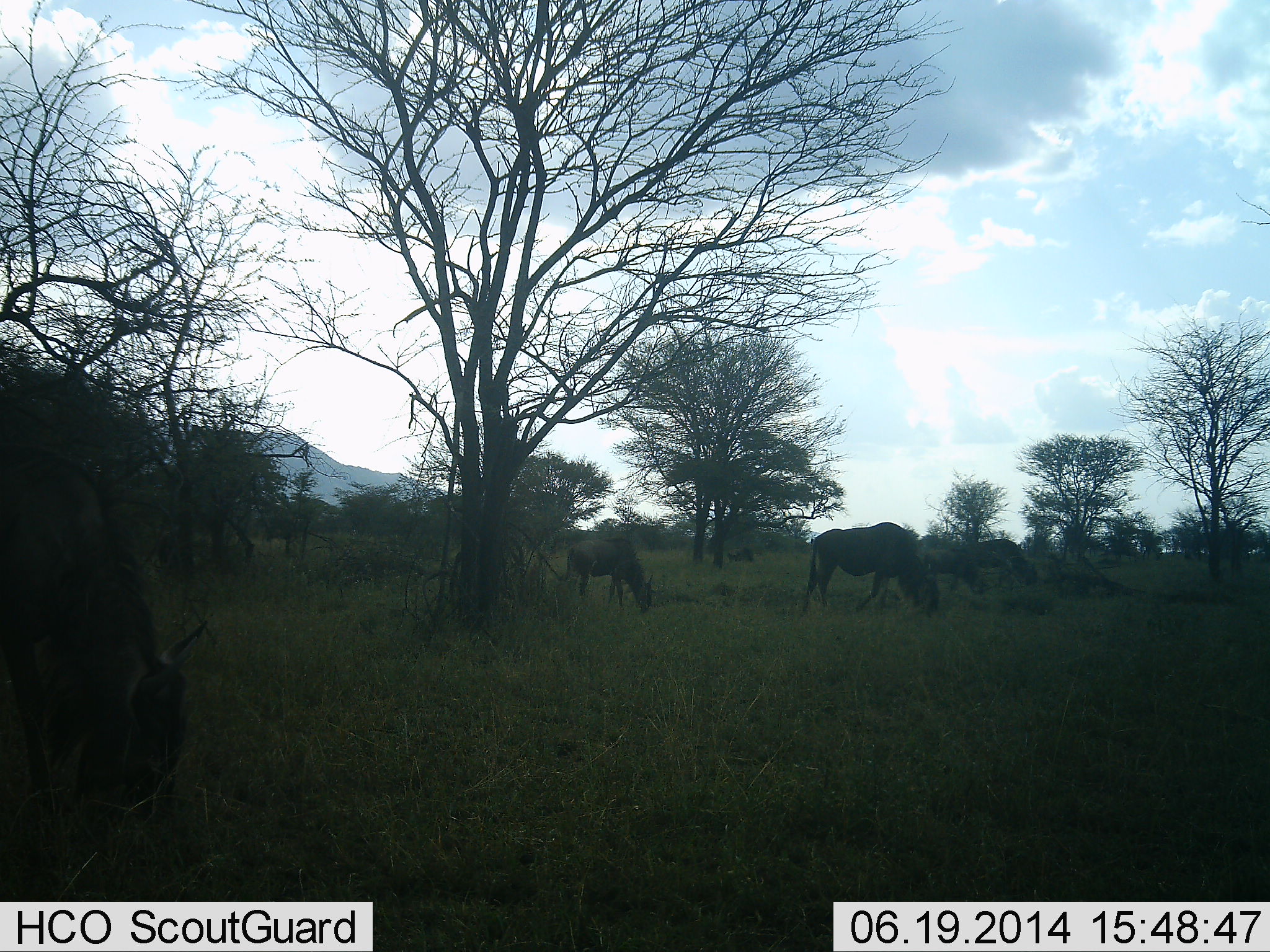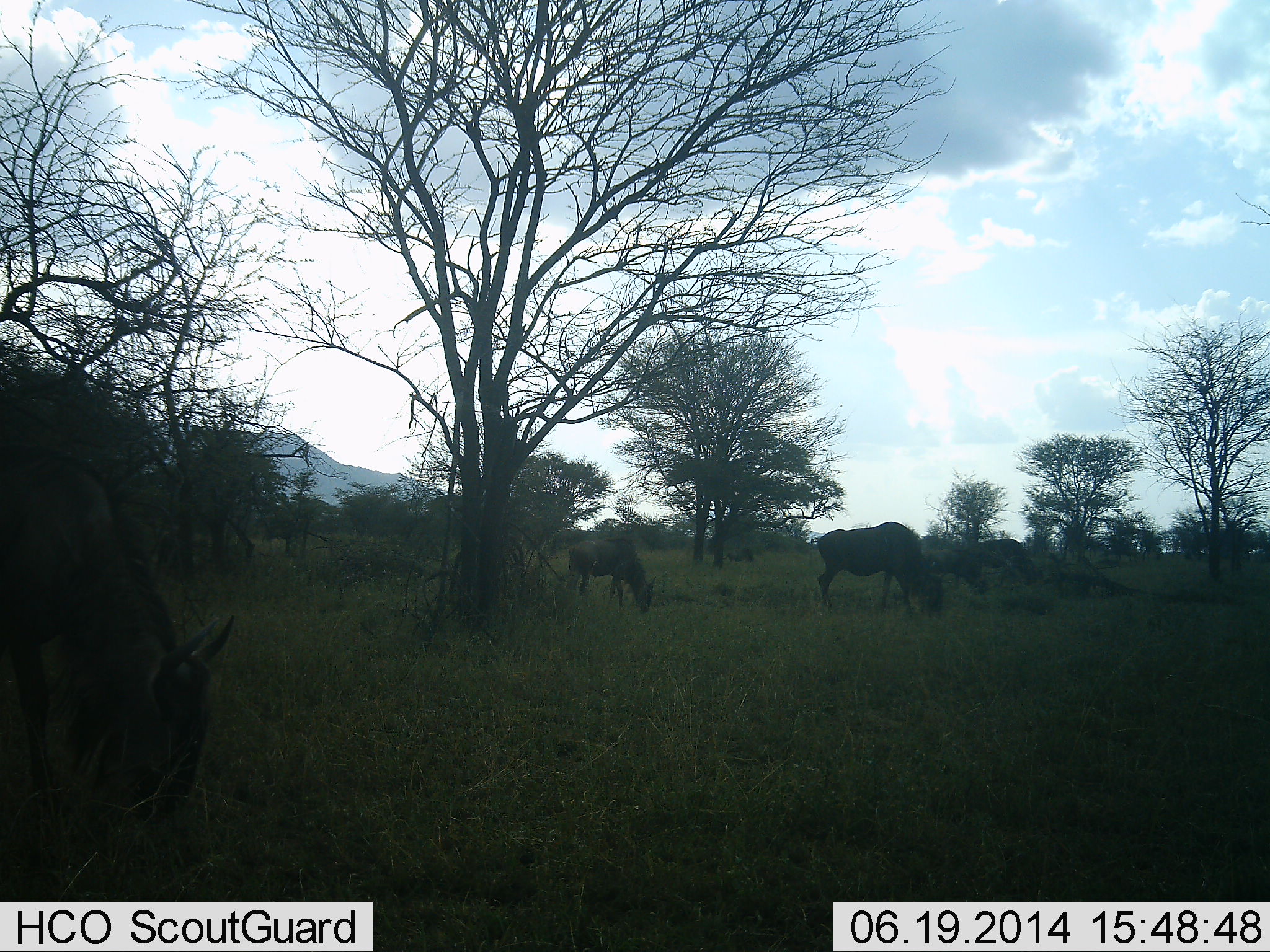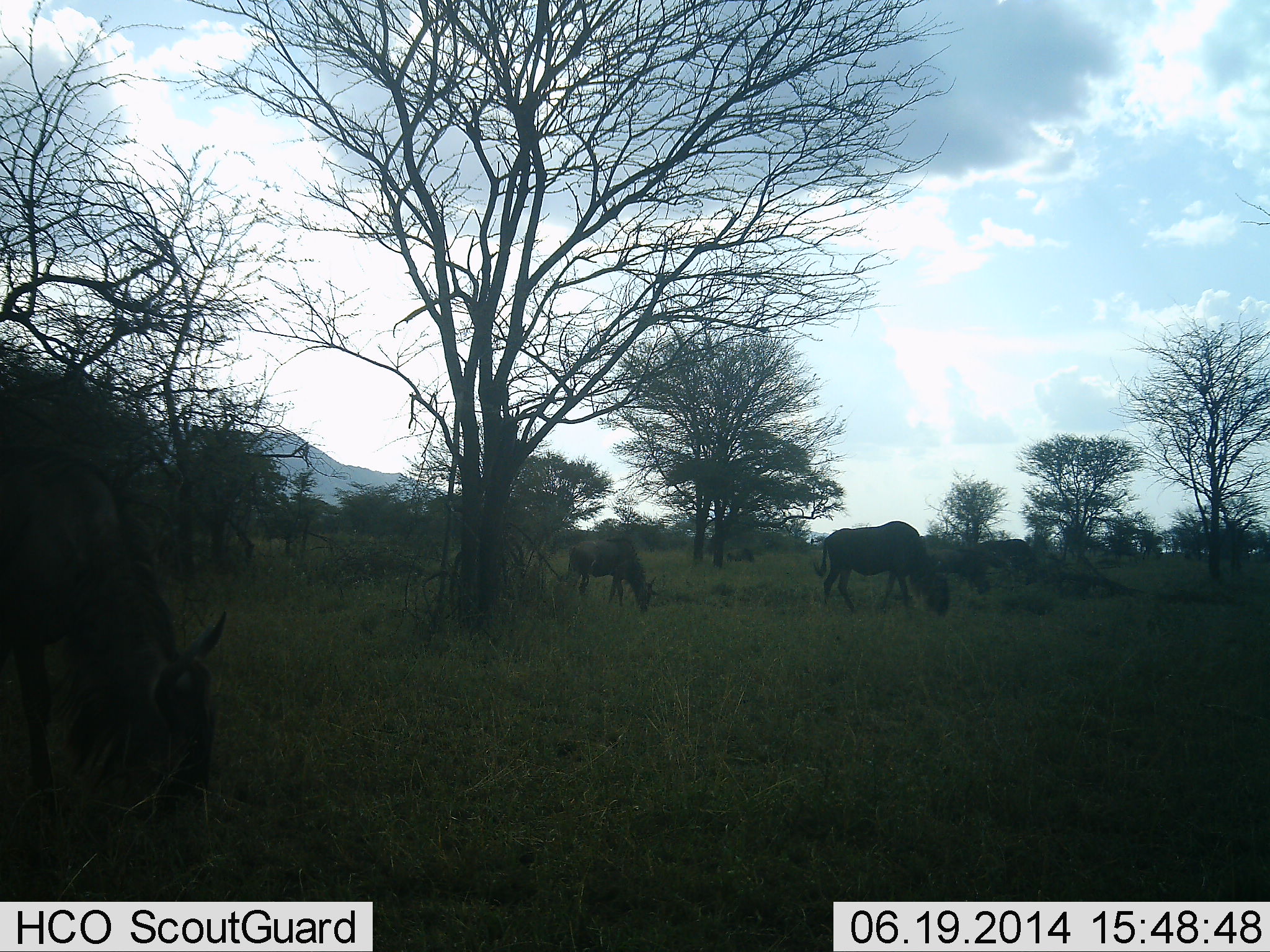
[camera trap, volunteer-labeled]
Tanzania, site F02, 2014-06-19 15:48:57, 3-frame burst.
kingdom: Animalia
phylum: Chordata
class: Mammalia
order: Artiodactyla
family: Bovidae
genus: Connochaetes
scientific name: Connochaetes taurinus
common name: blue wildebeest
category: wildebeest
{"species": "wildebeest (blue wildebeest) (Connochaetes taurinus)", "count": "5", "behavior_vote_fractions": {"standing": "20%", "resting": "10%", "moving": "30%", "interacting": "0%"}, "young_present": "10%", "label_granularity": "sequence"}